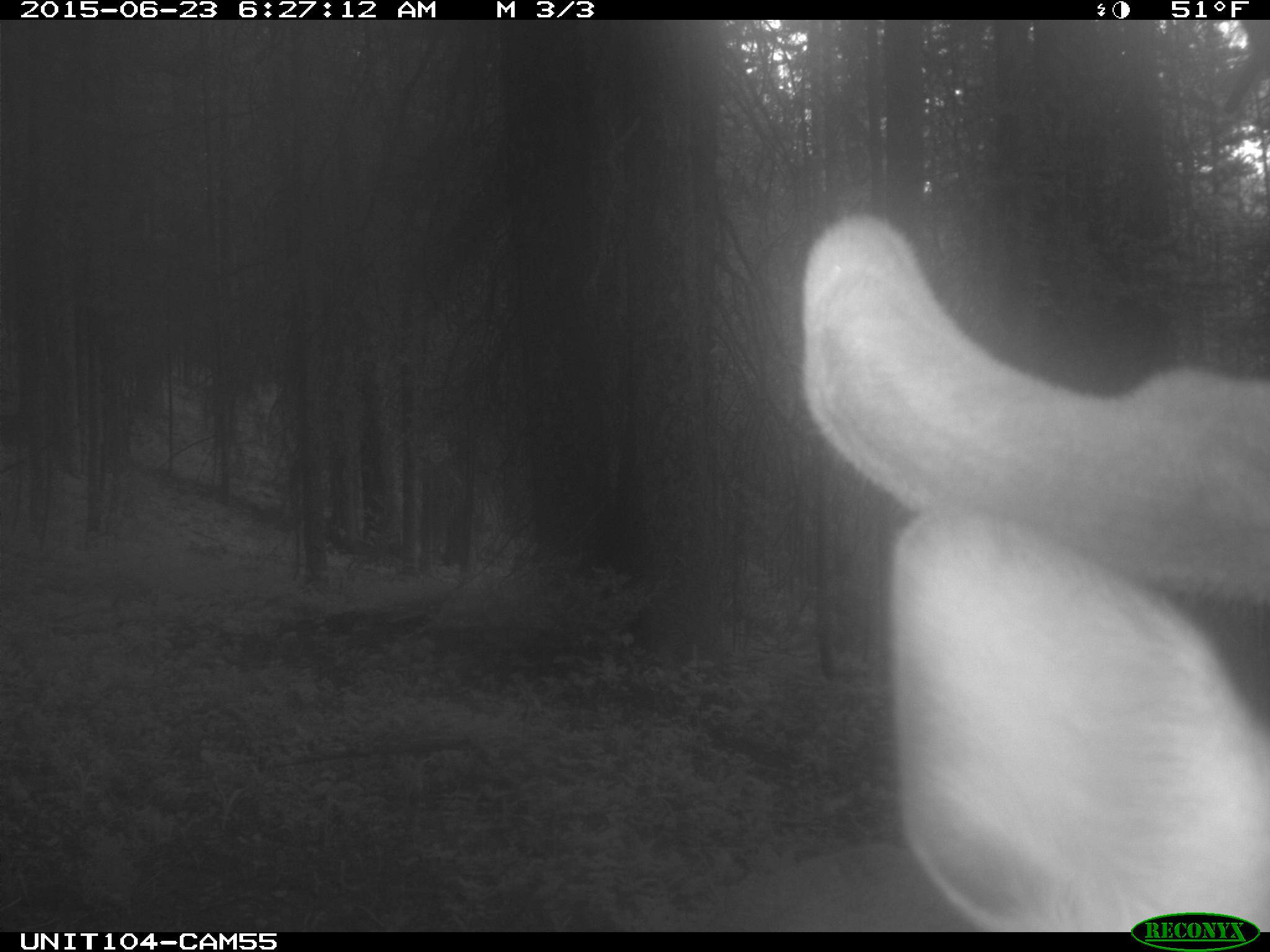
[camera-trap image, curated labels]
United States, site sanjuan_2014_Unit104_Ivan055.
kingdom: Animalia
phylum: Chordata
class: Mammalia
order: Artiodactyla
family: Cervidae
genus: Cervus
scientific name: Cervus elaphus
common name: red deer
Cervus elaphus (red deer).